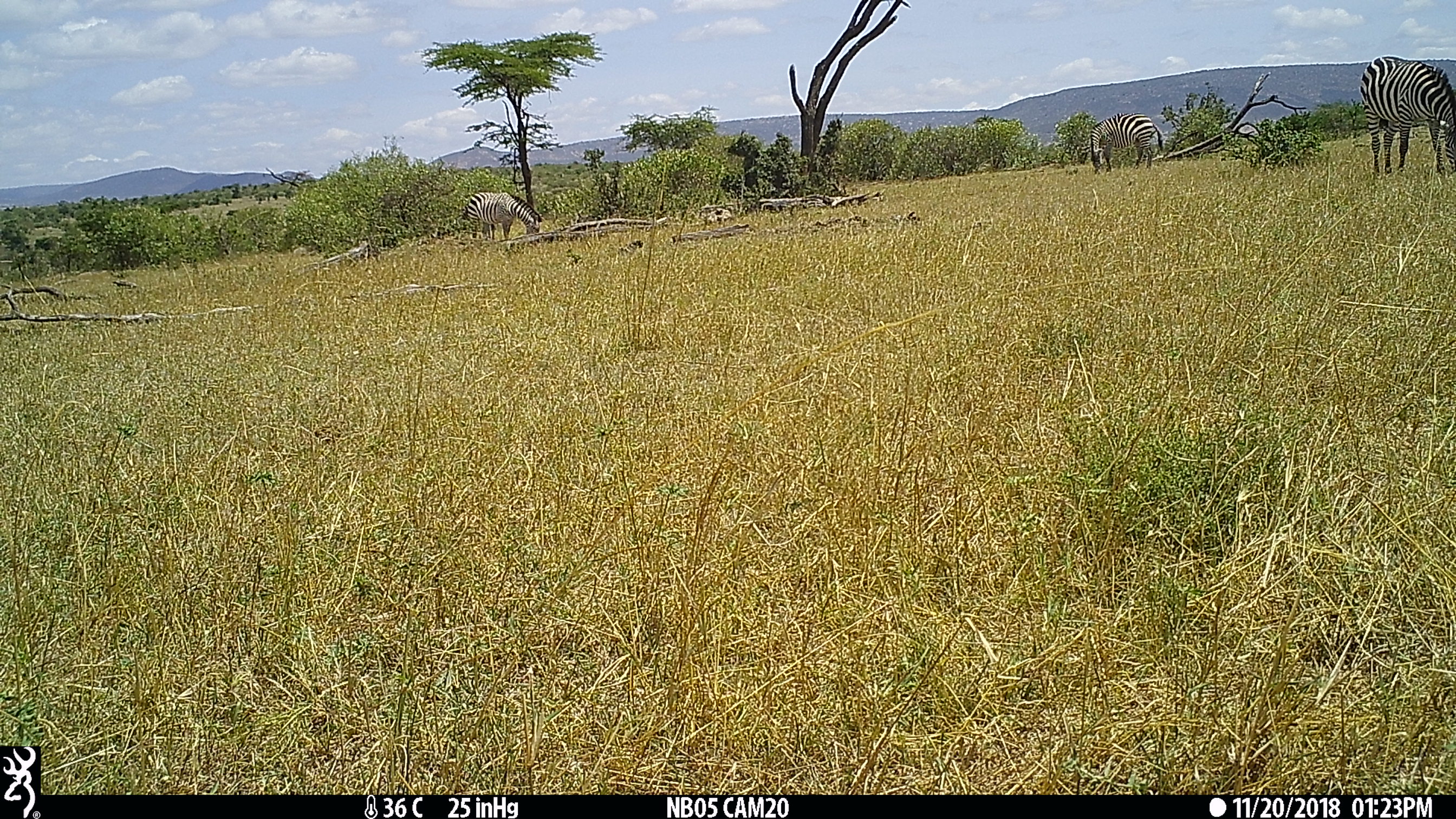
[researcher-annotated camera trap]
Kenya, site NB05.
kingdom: Animalia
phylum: Chordata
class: Mammalia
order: Perissodactyla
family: Equidae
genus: Equus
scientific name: Equus quagga burchellii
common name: burchell's zebra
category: zebra